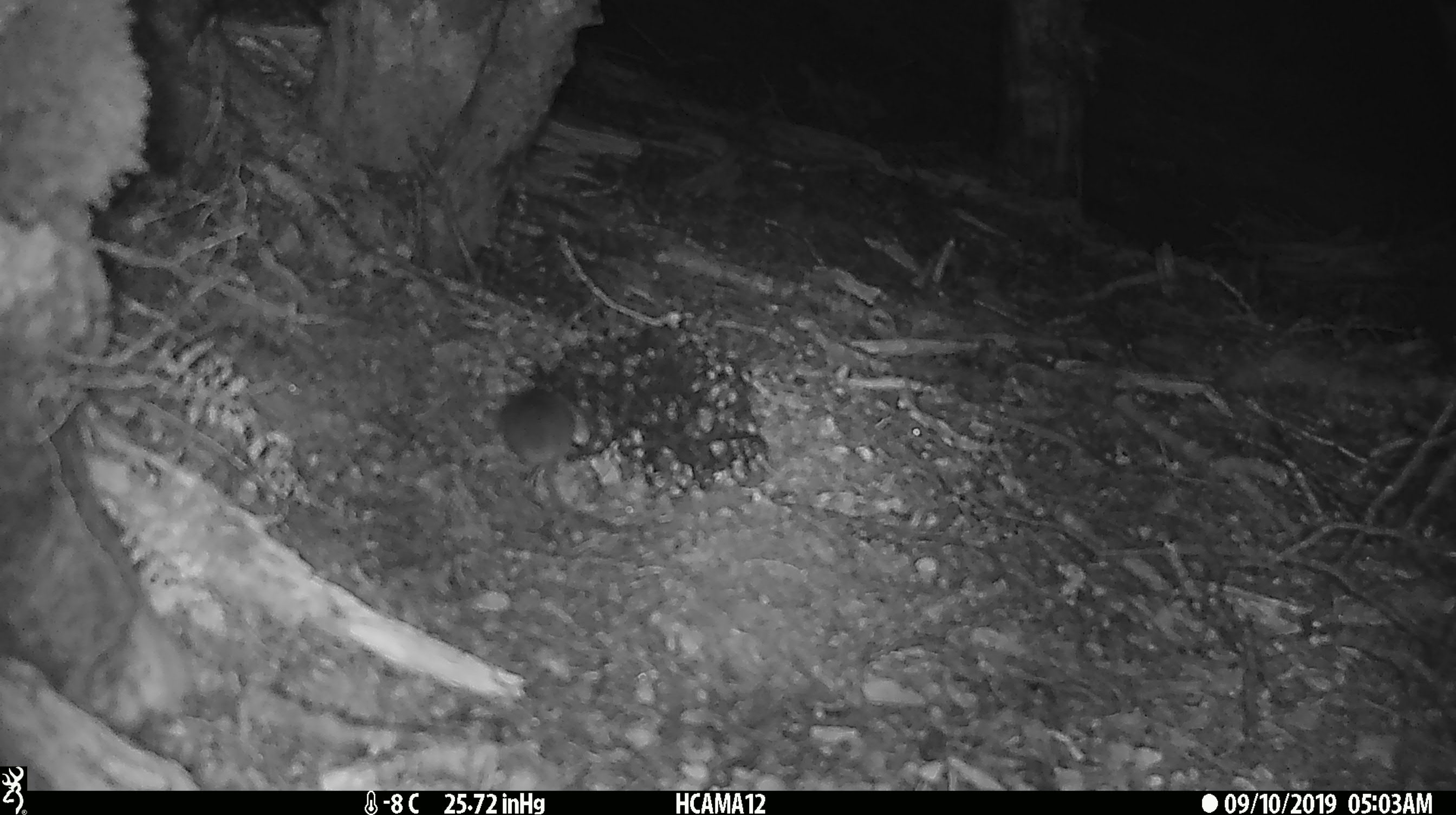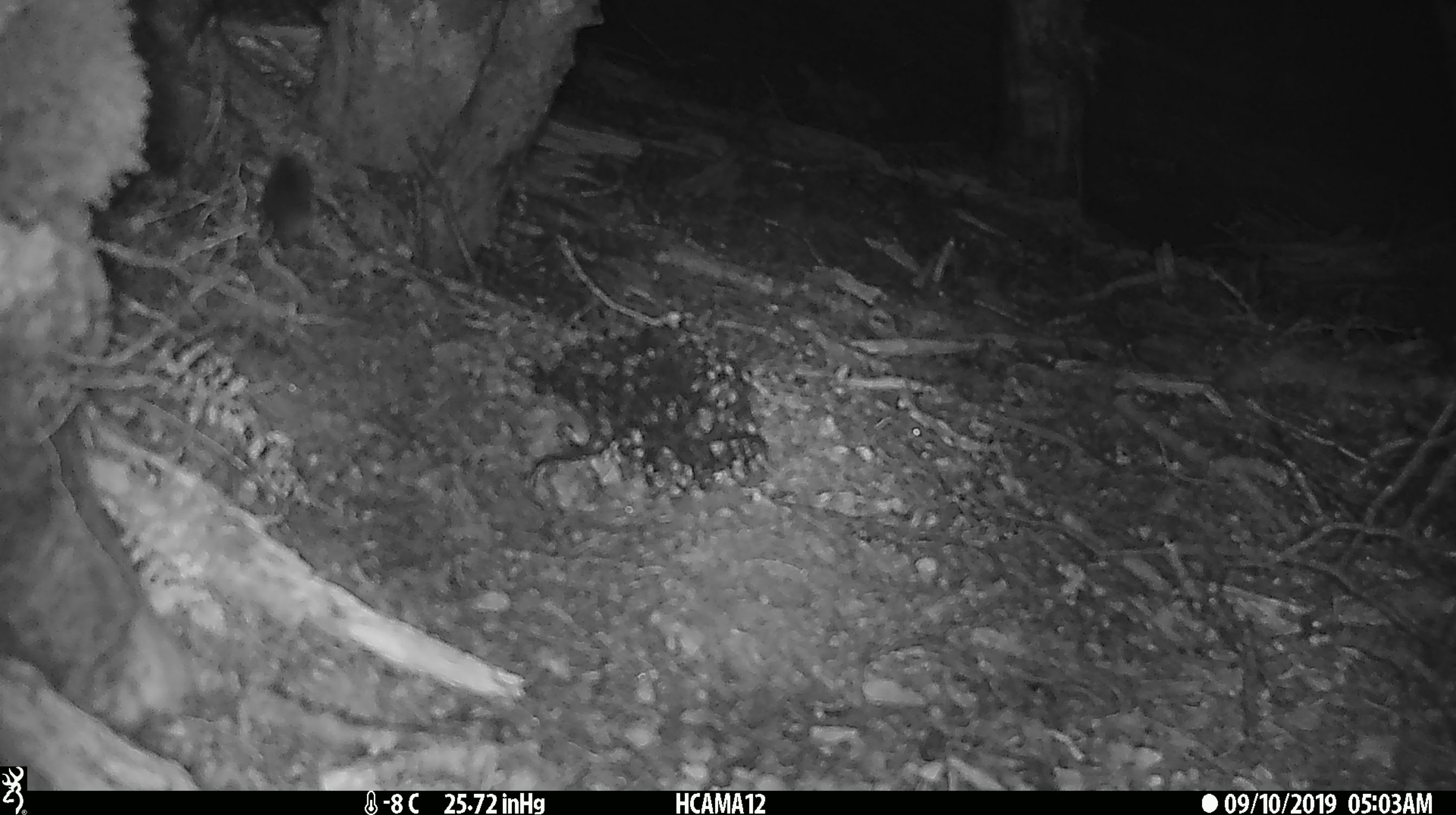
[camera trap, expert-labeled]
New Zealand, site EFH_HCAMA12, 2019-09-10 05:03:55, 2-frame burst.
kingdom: Animalia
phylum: Chordata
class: Mammalia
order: Rodentia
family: Muridae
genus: Mus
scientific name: Mus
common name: mouse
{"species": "mouse (Mus)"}